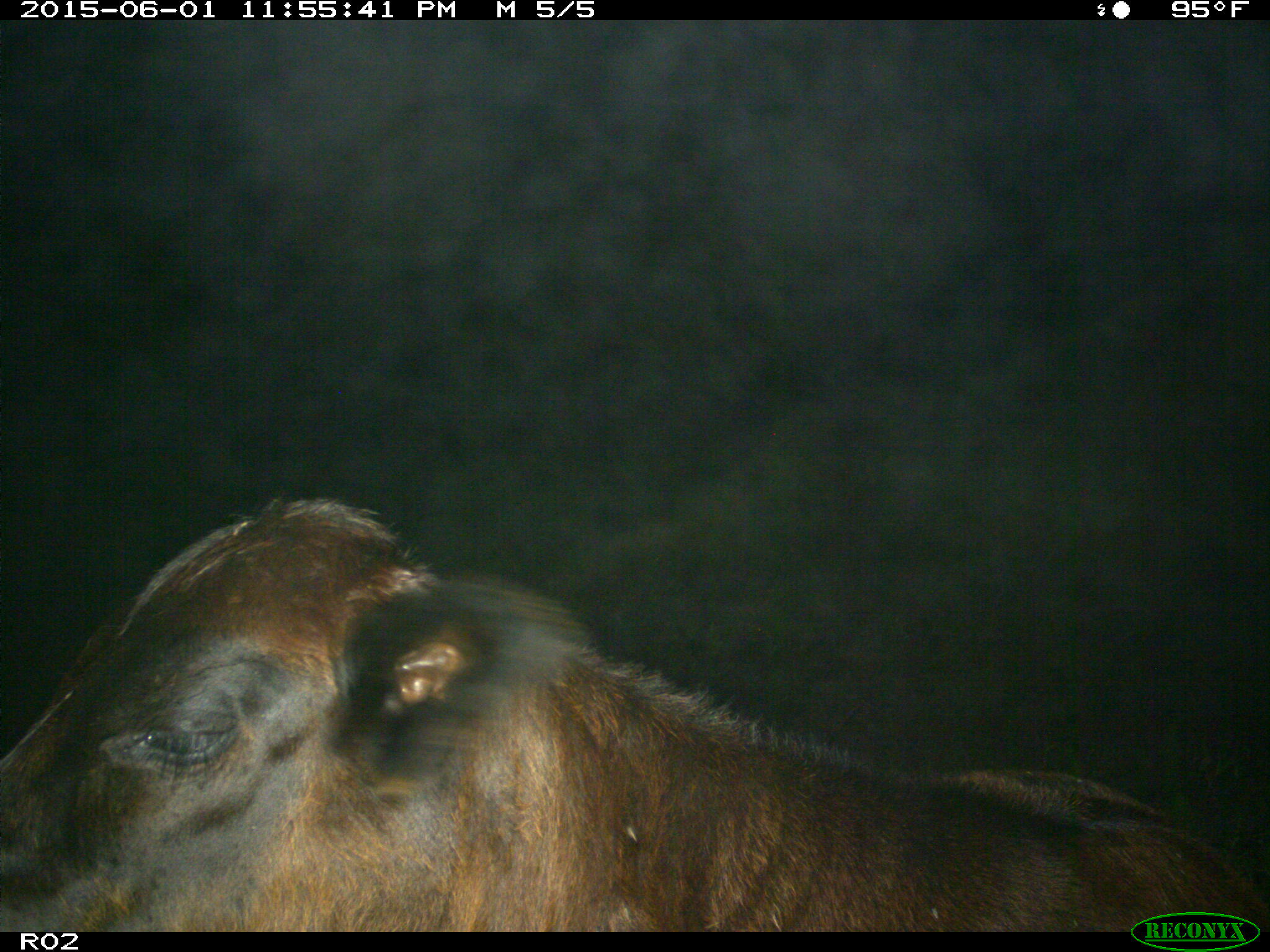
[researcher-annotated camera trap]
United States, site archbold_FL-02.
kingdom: Animalia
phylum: Chordata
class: Mammalia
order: Artiodactyla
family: Bovidae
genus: Bos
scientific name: Bos taurus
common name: domestic cow